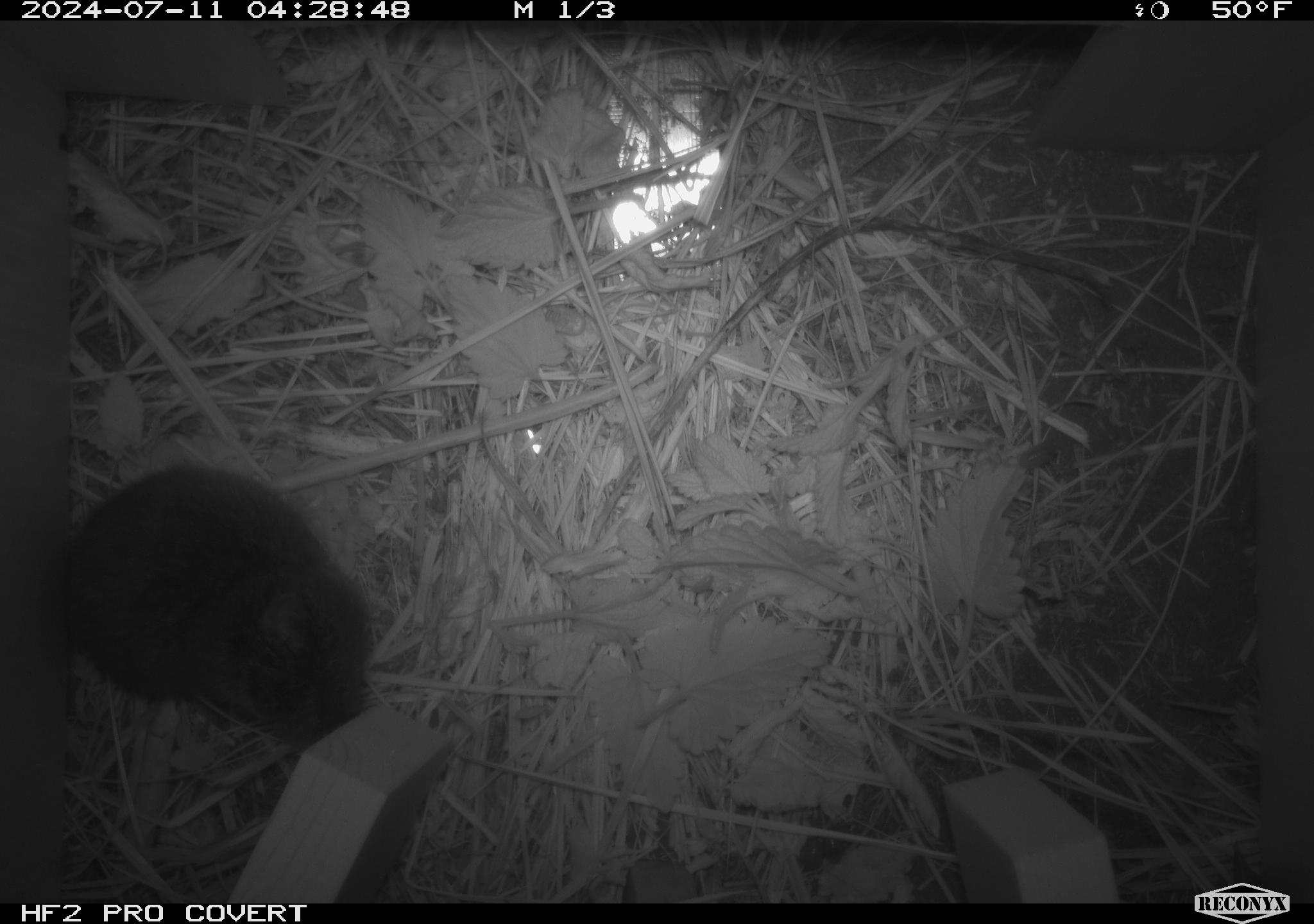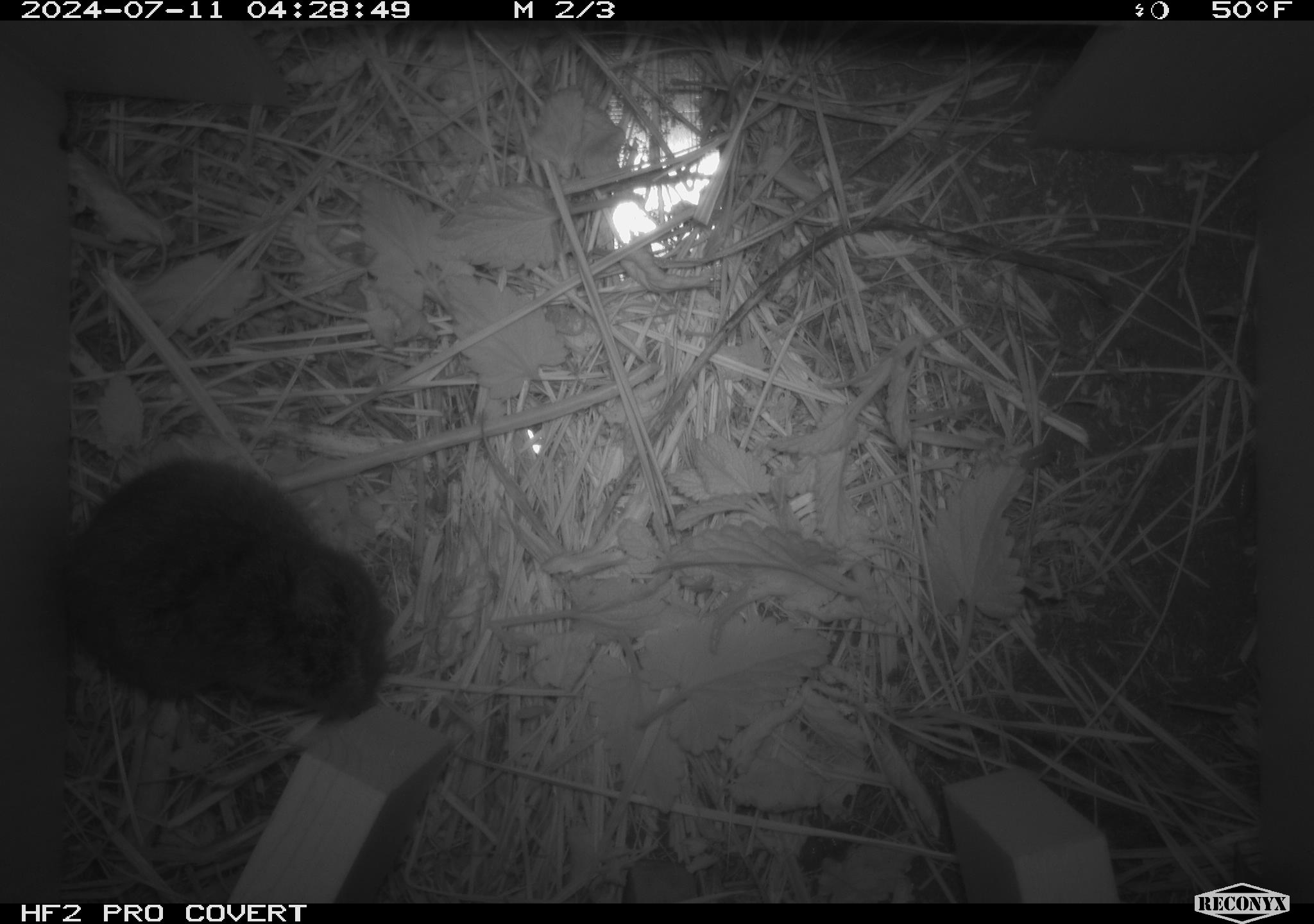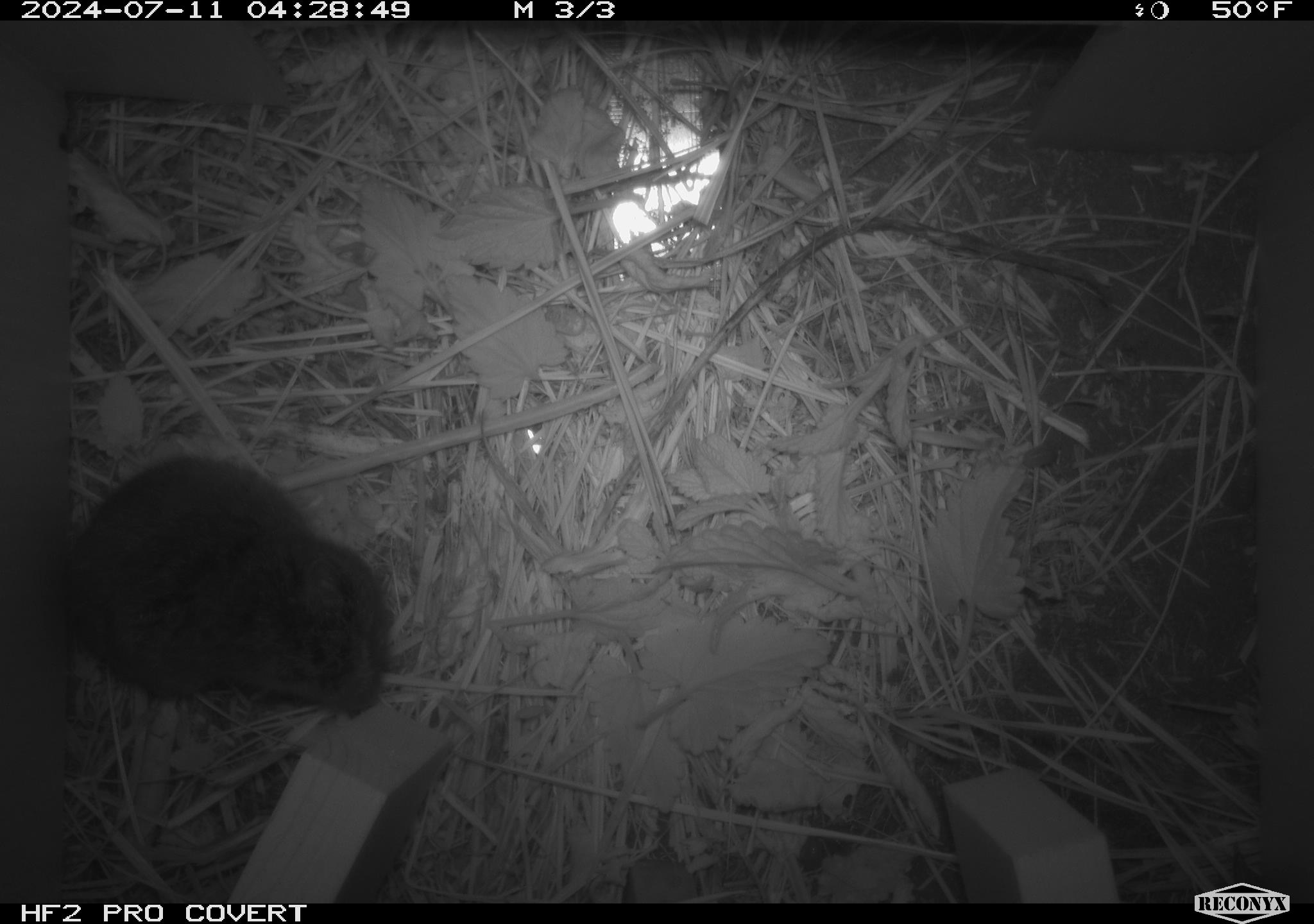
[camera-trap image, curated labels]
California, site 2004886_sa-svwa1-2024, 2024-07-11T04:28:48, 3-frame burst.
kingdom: Animalia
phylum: Chordata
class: Mammalia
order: Rodentia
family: Cricetidae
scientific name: Arvicolinae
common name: voles, lemmings, and muskrats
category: arvicolinae subfamily